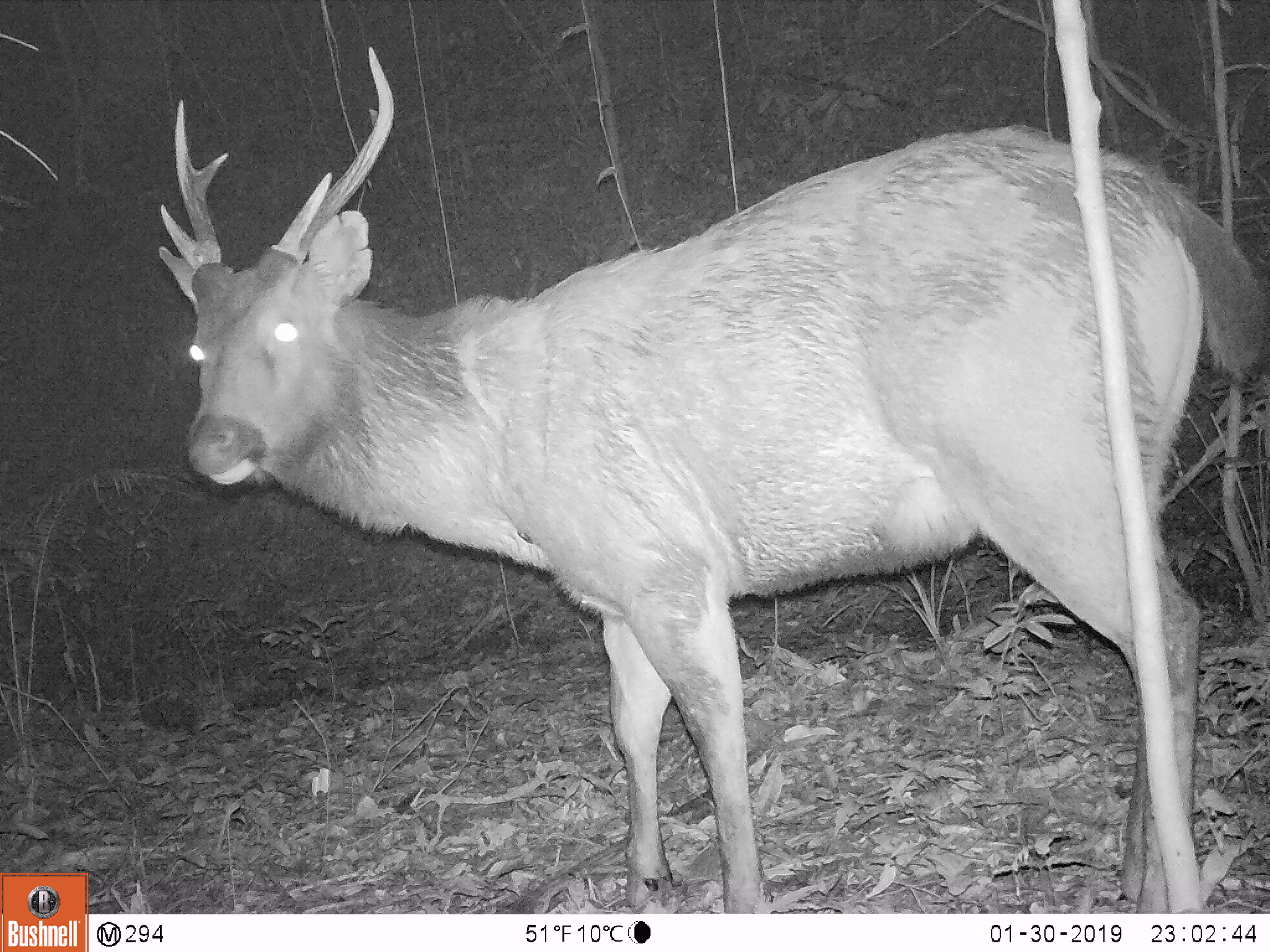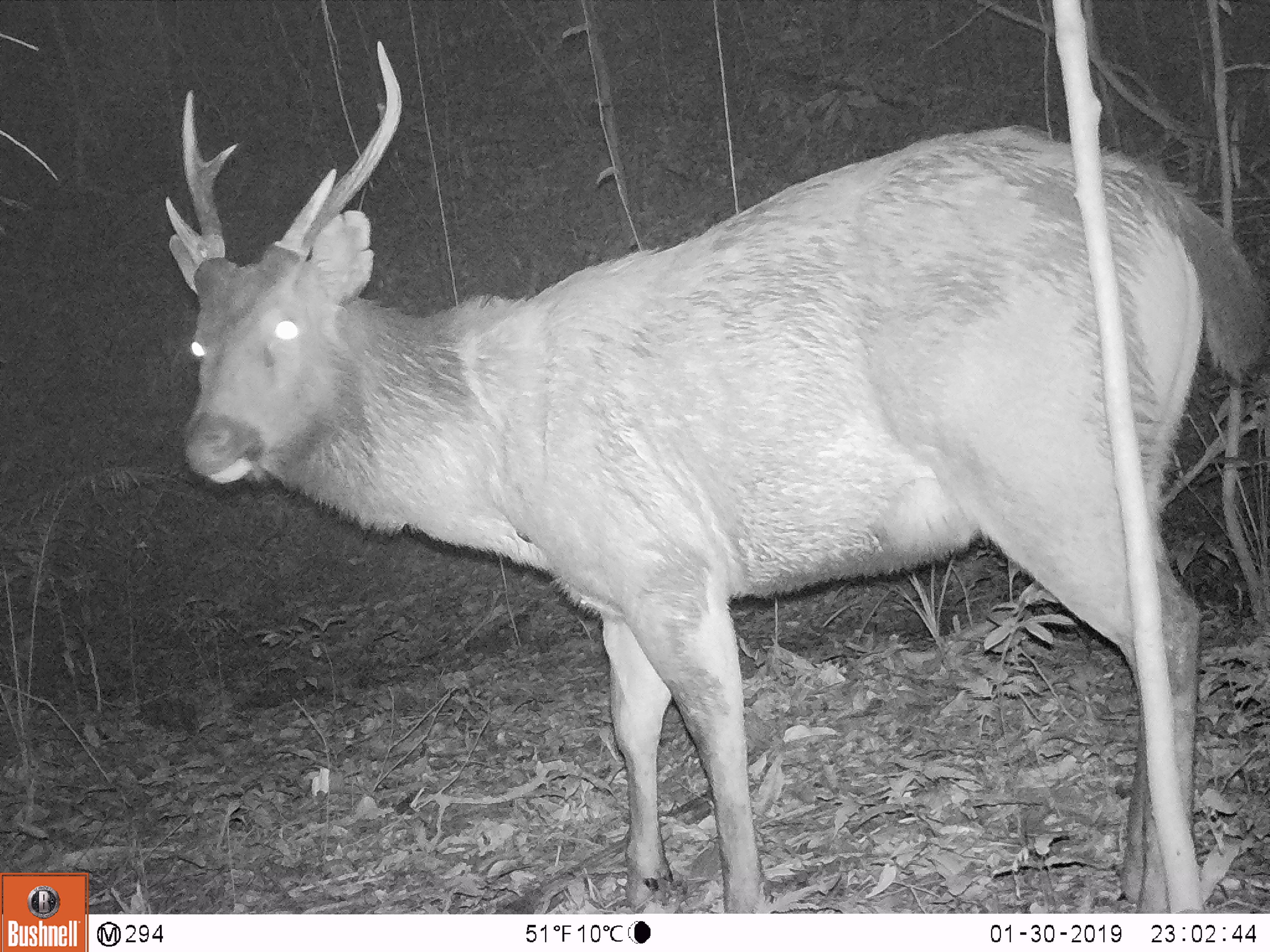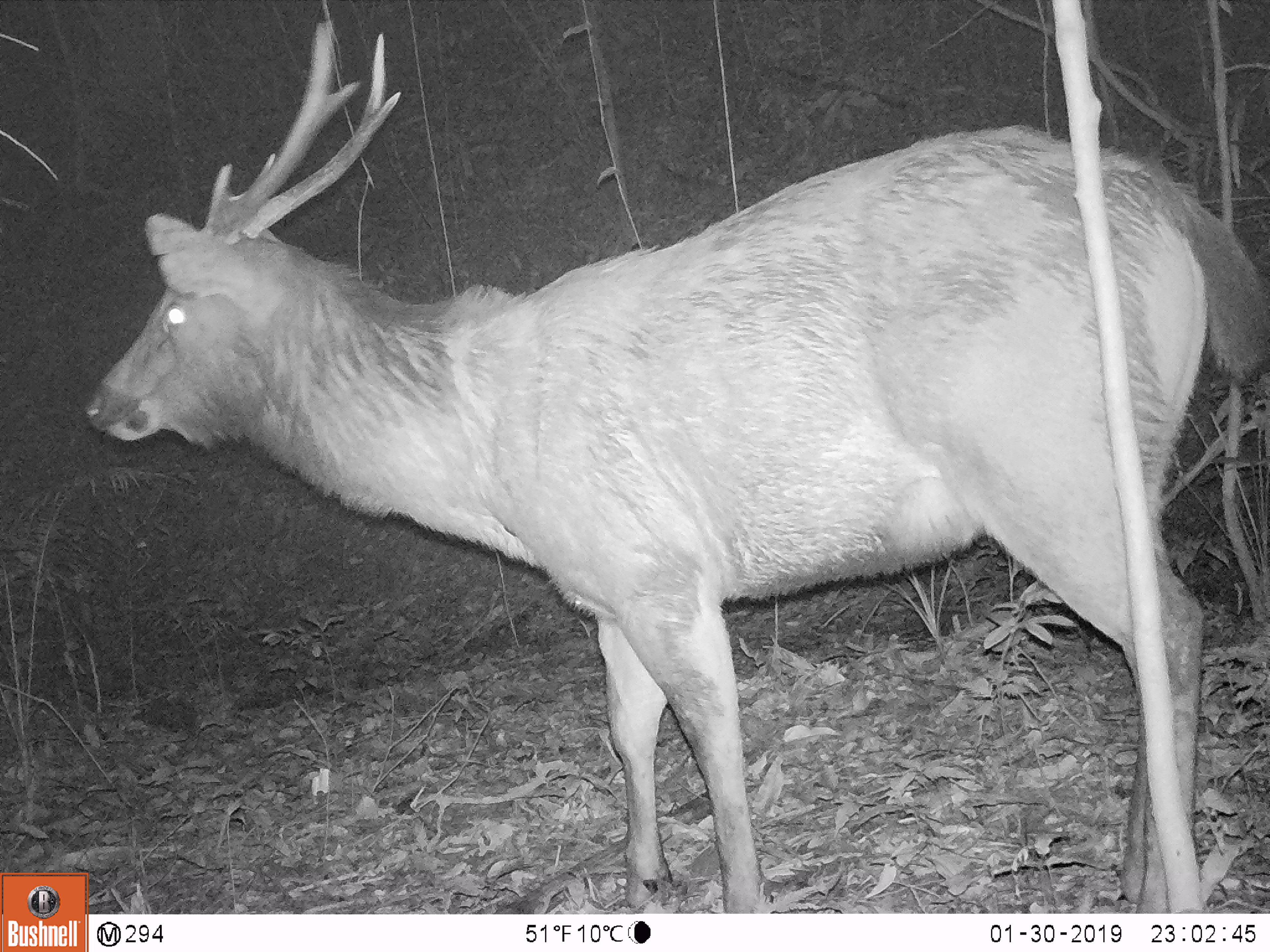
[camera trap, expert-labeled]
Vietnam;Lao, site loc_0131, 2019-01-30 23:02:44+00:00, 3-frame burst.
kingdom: Animalia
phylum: Chordata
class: Mammalia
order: Artiodactyla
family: Cervidae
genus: Rusa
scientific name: Rusa unicolor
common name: sambar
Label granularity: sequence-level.